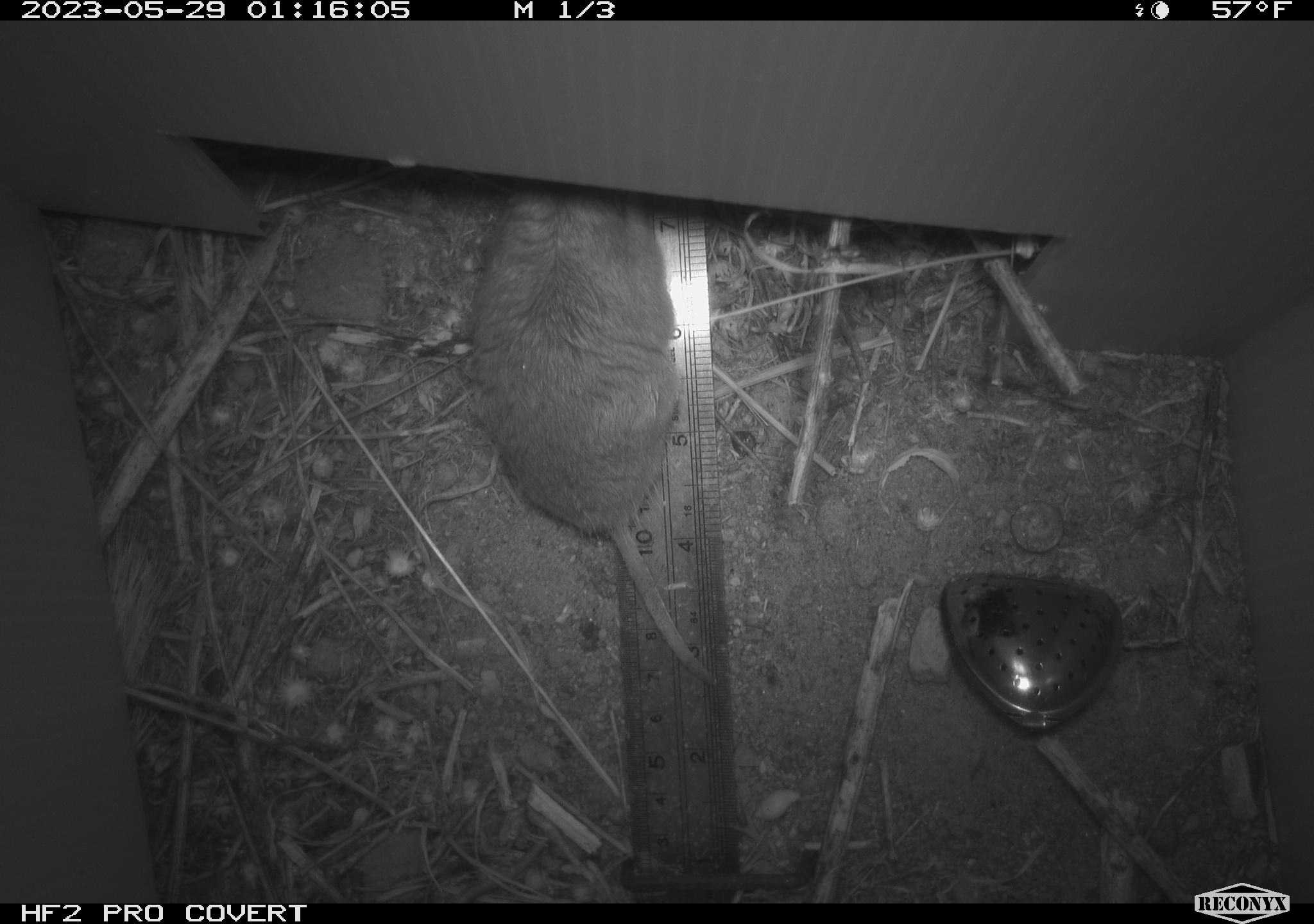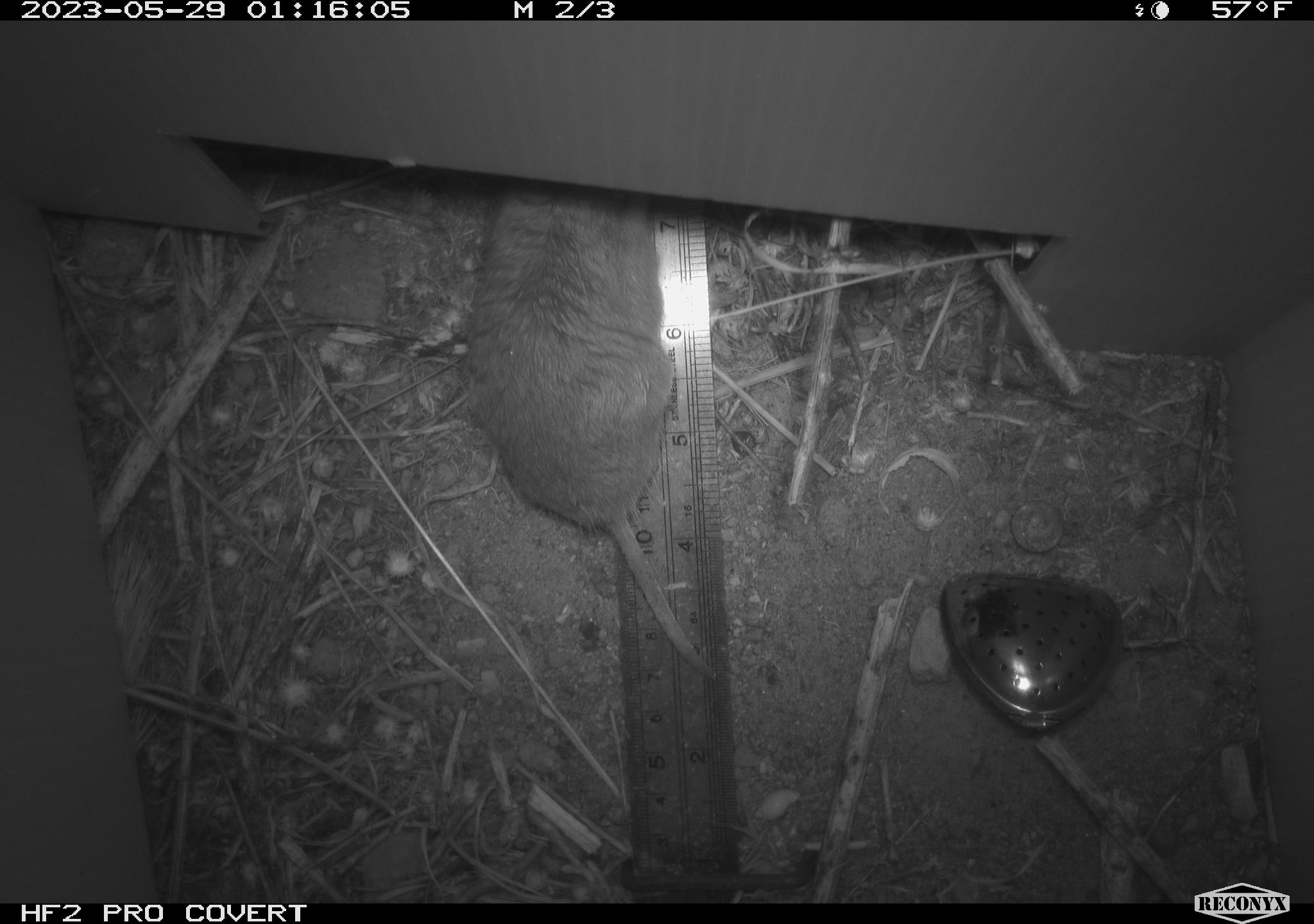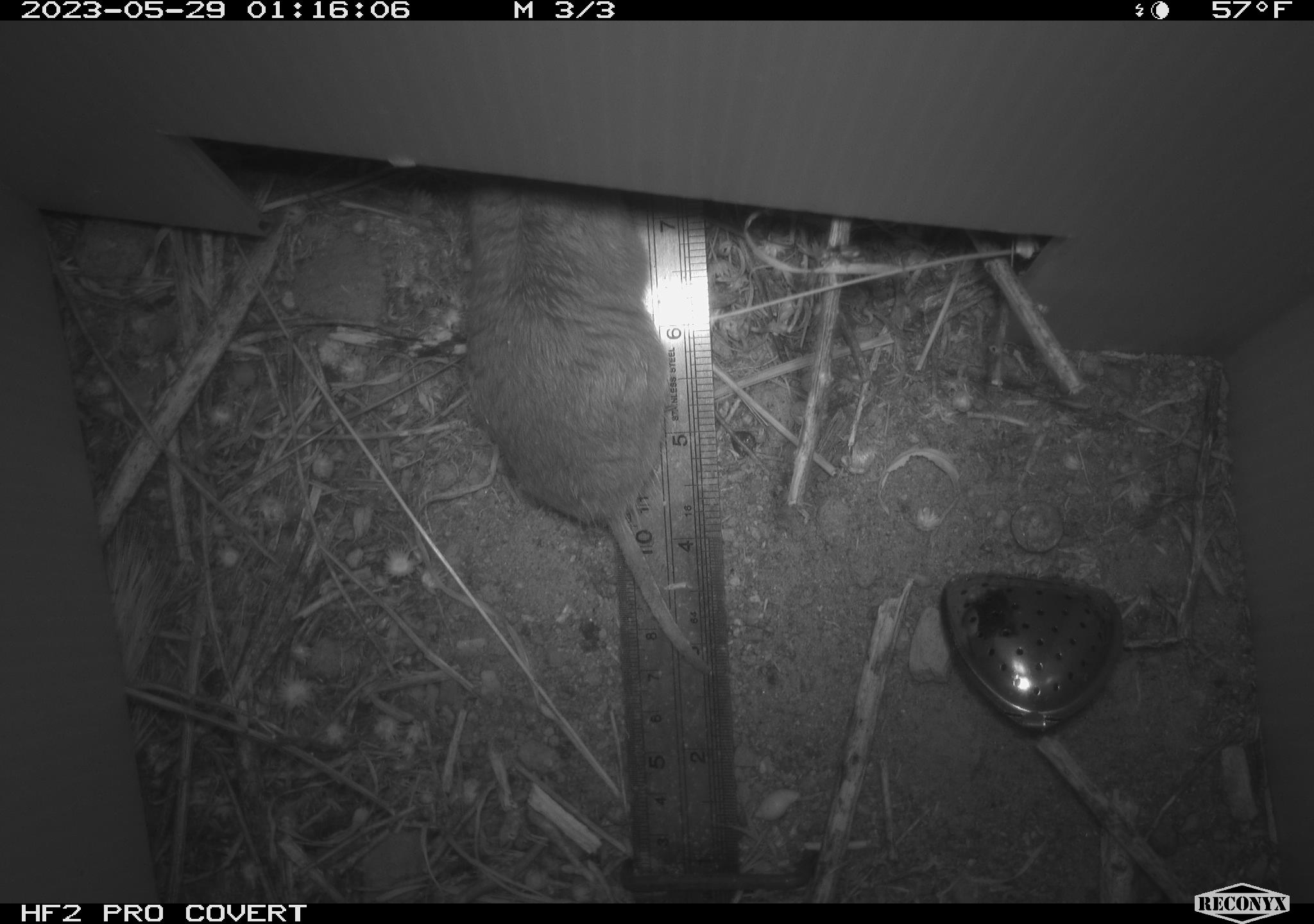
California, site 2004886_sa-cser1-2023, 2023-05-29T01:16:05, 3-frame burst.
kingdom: Animalia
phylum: Chordata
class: Mammalia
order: Rodentia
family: Cricetidae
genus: Microtus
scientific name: Microtus californicus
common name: california vole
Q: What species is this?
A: California vole (Microtus californicus).